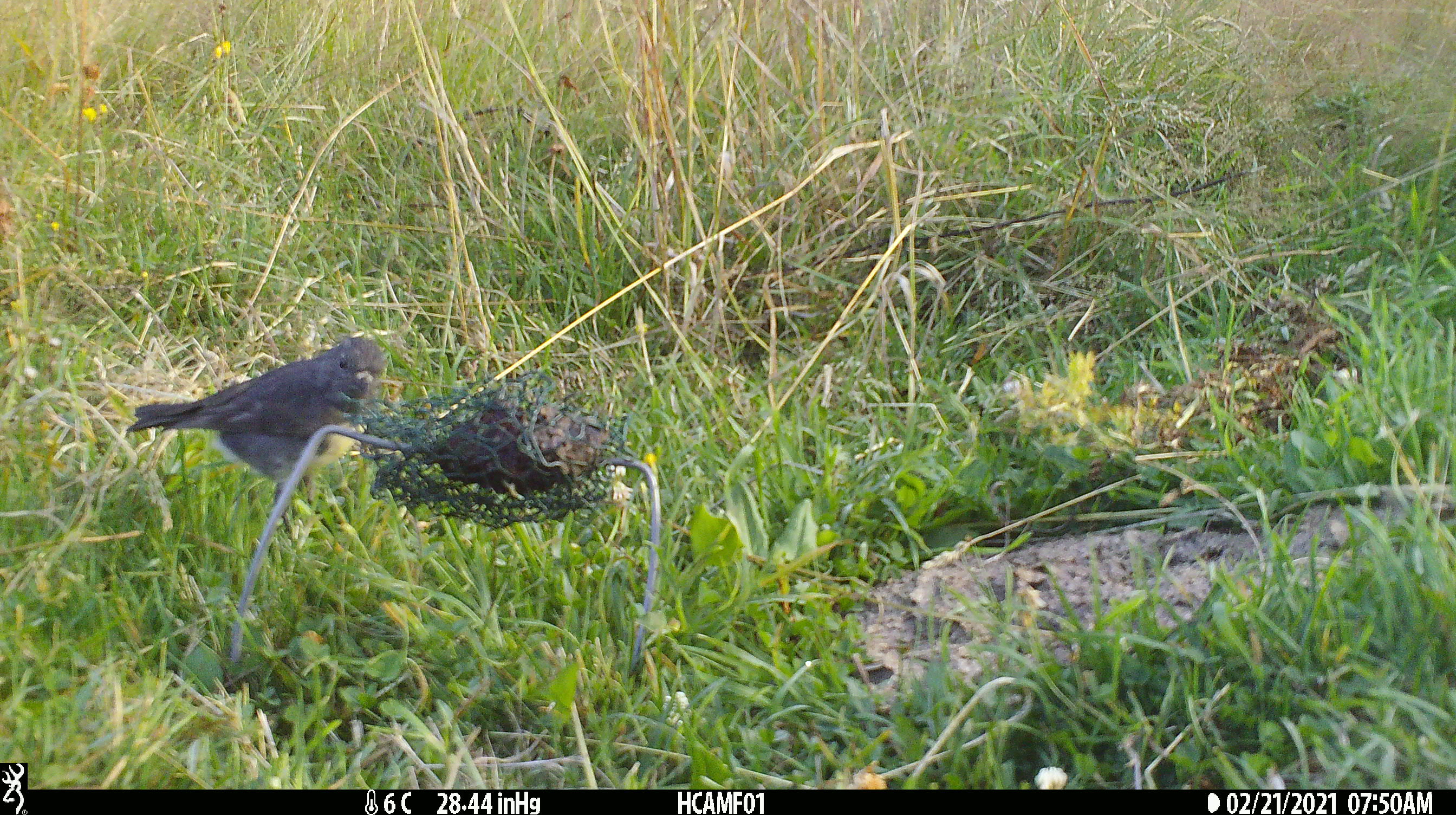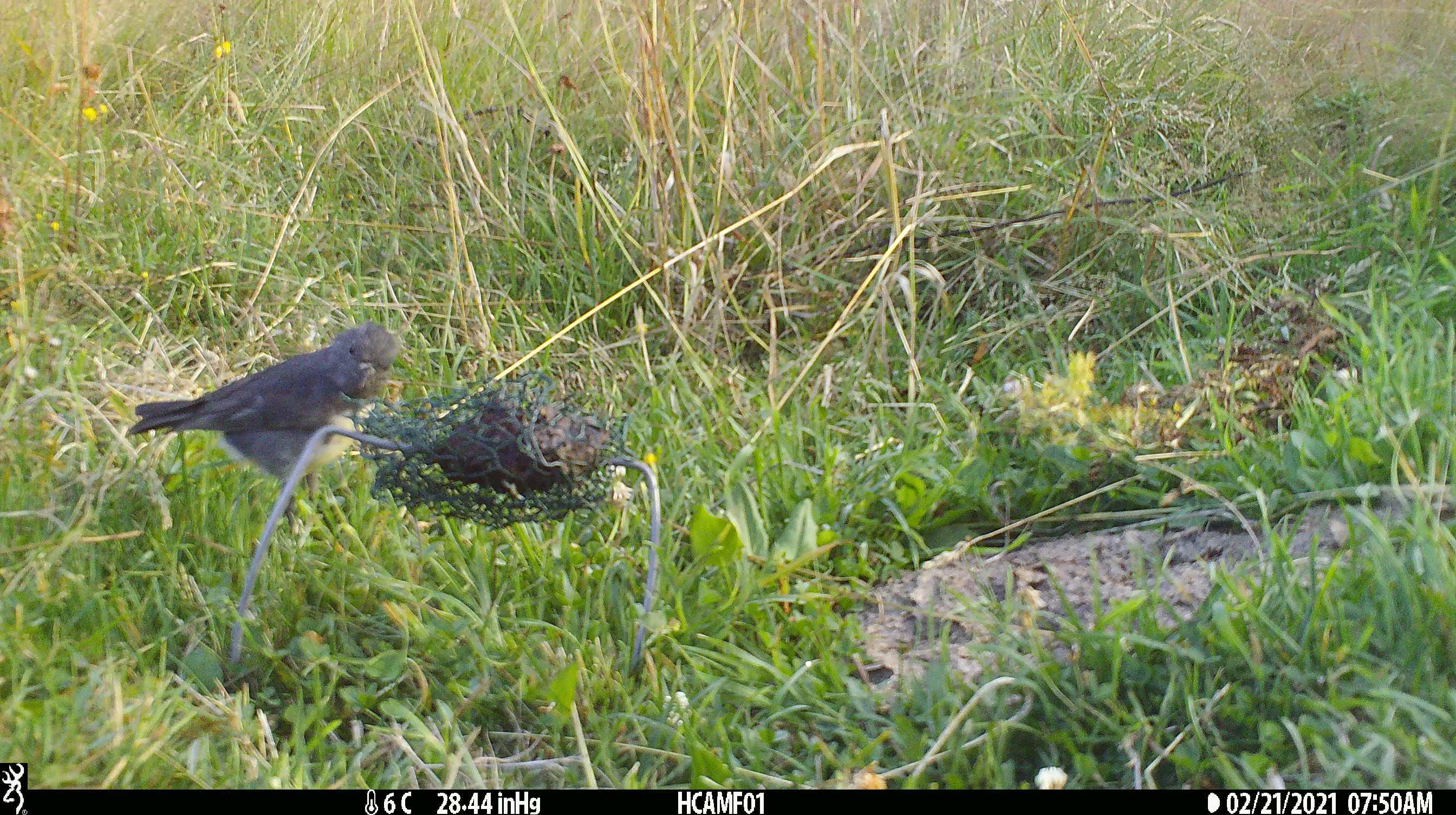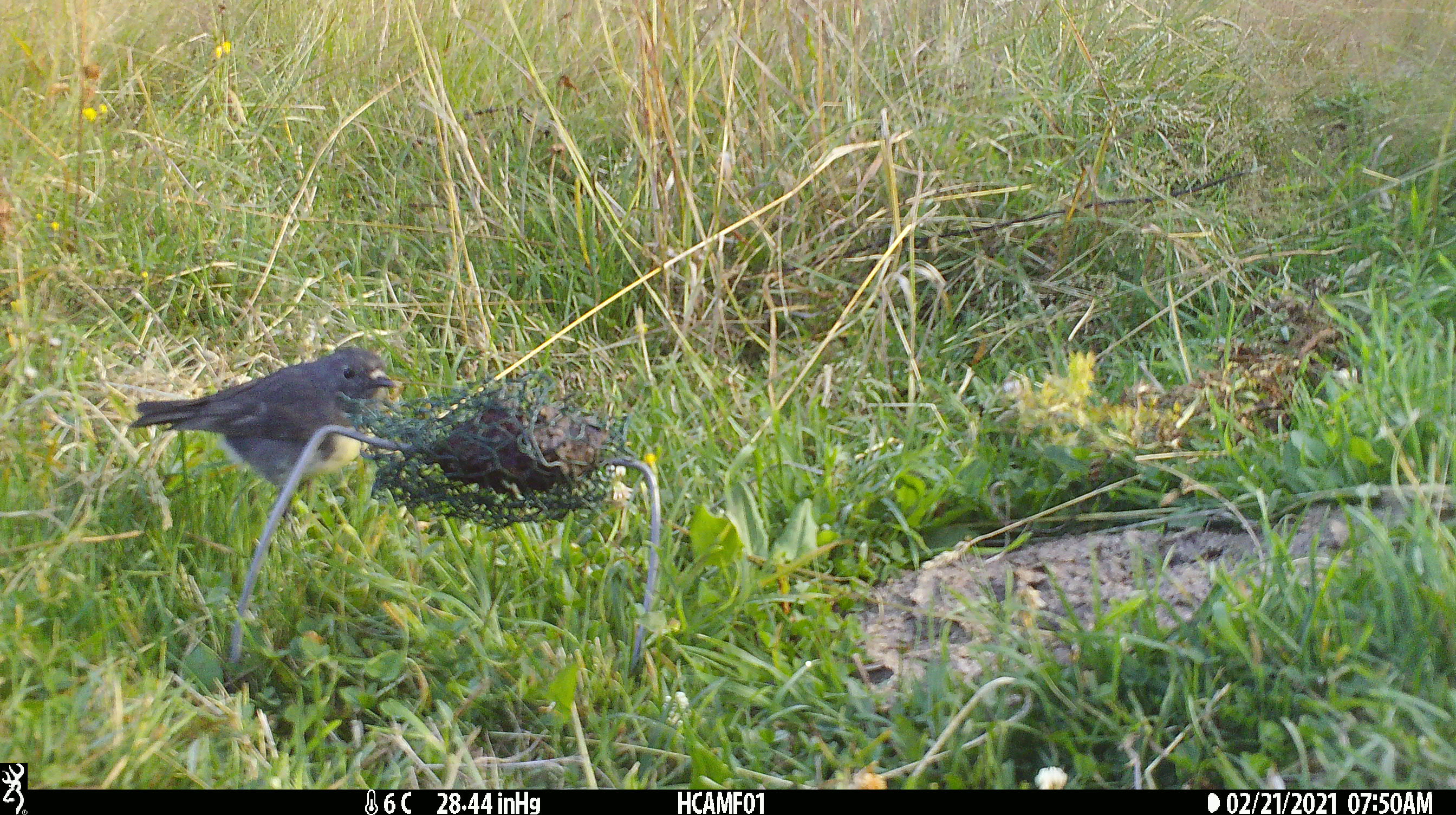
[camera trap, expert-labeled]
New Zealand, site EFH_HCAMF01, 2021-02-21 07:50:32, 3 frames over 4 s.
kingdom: Animalia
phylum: Chordata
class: Aves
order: Passeriformes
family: Petroicidae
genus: Petroica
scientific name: Petroica australis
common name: new zealand robin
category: robin